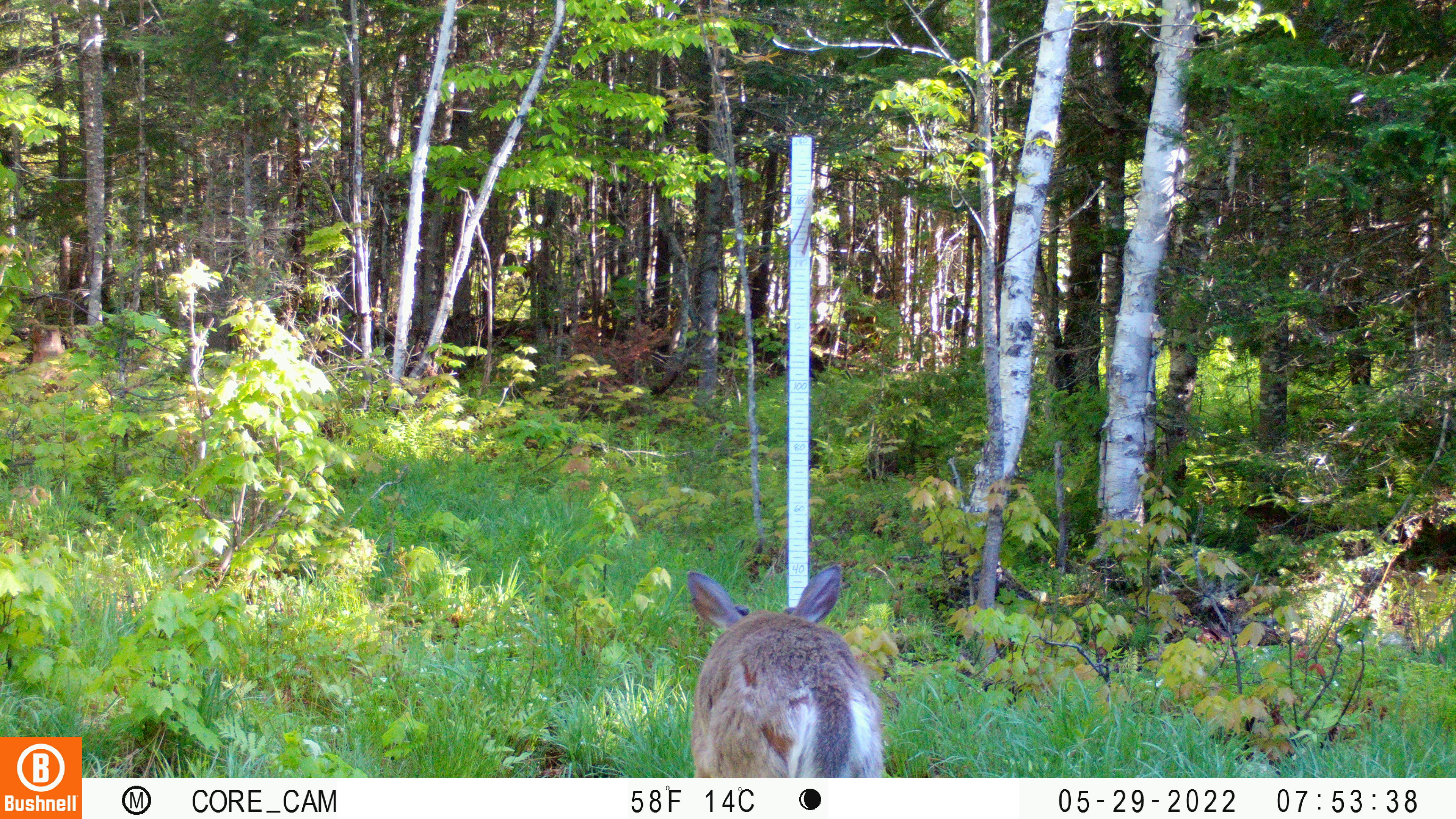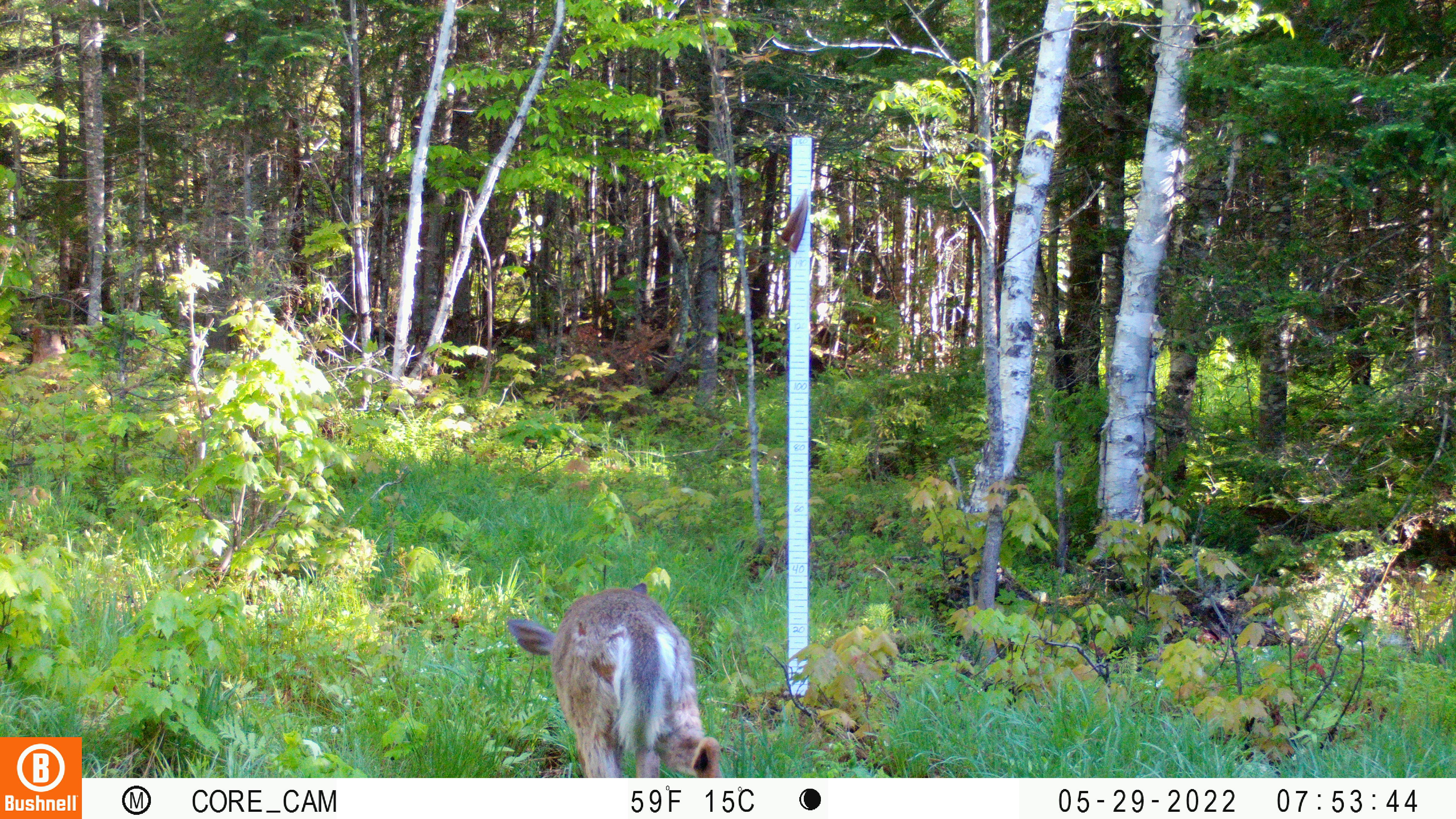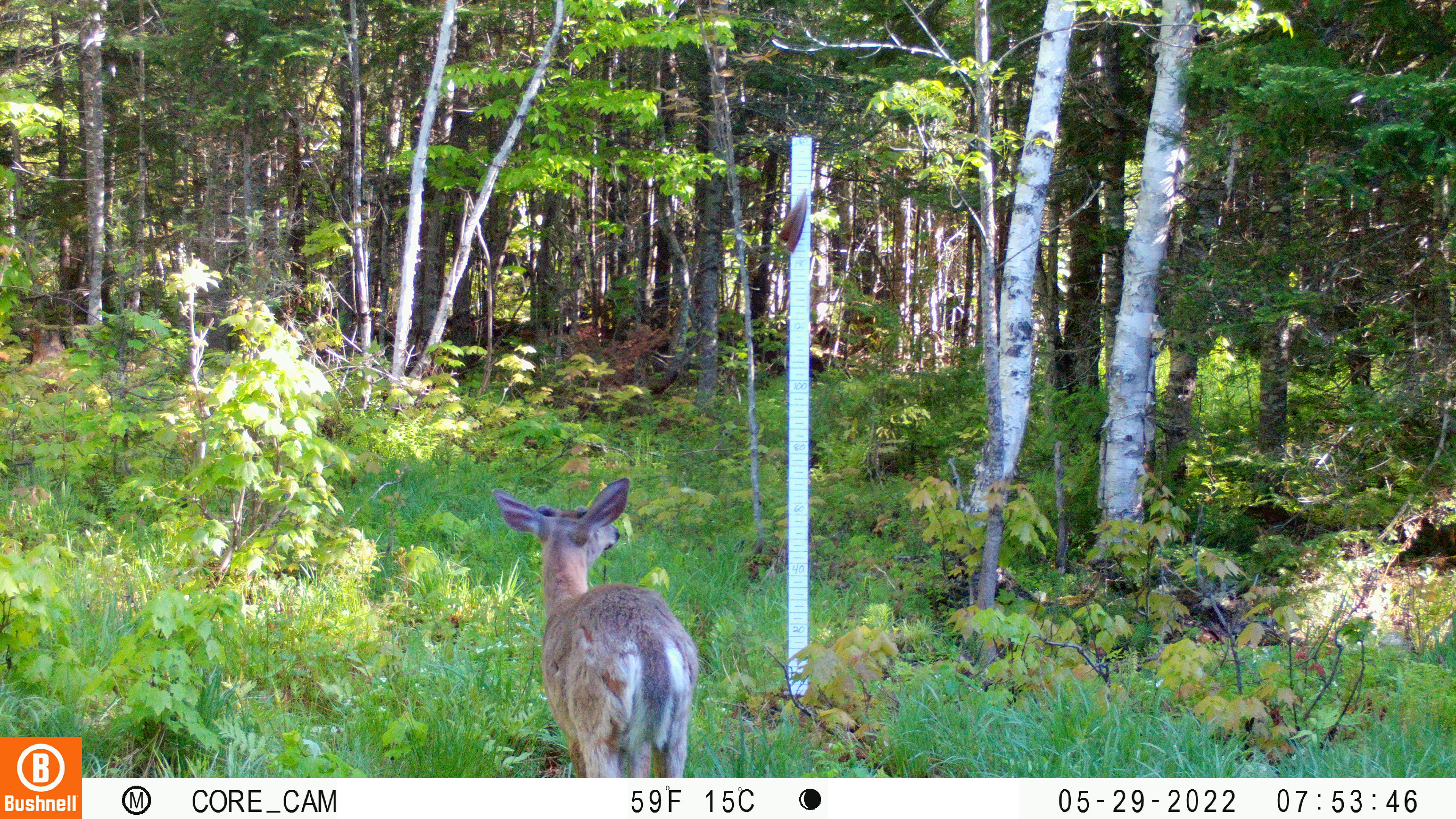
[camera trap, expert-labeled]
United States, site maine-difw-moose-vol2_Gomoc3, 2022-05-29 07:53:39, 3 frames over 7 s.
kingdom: Animalia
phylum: Chordata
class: Mammalia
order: Artiodactyla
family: Cervidae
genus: Odocoileus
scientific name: Odocoileus virginianus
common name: white-tailed deer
White-tailed deer (Odocoileus virginianus).